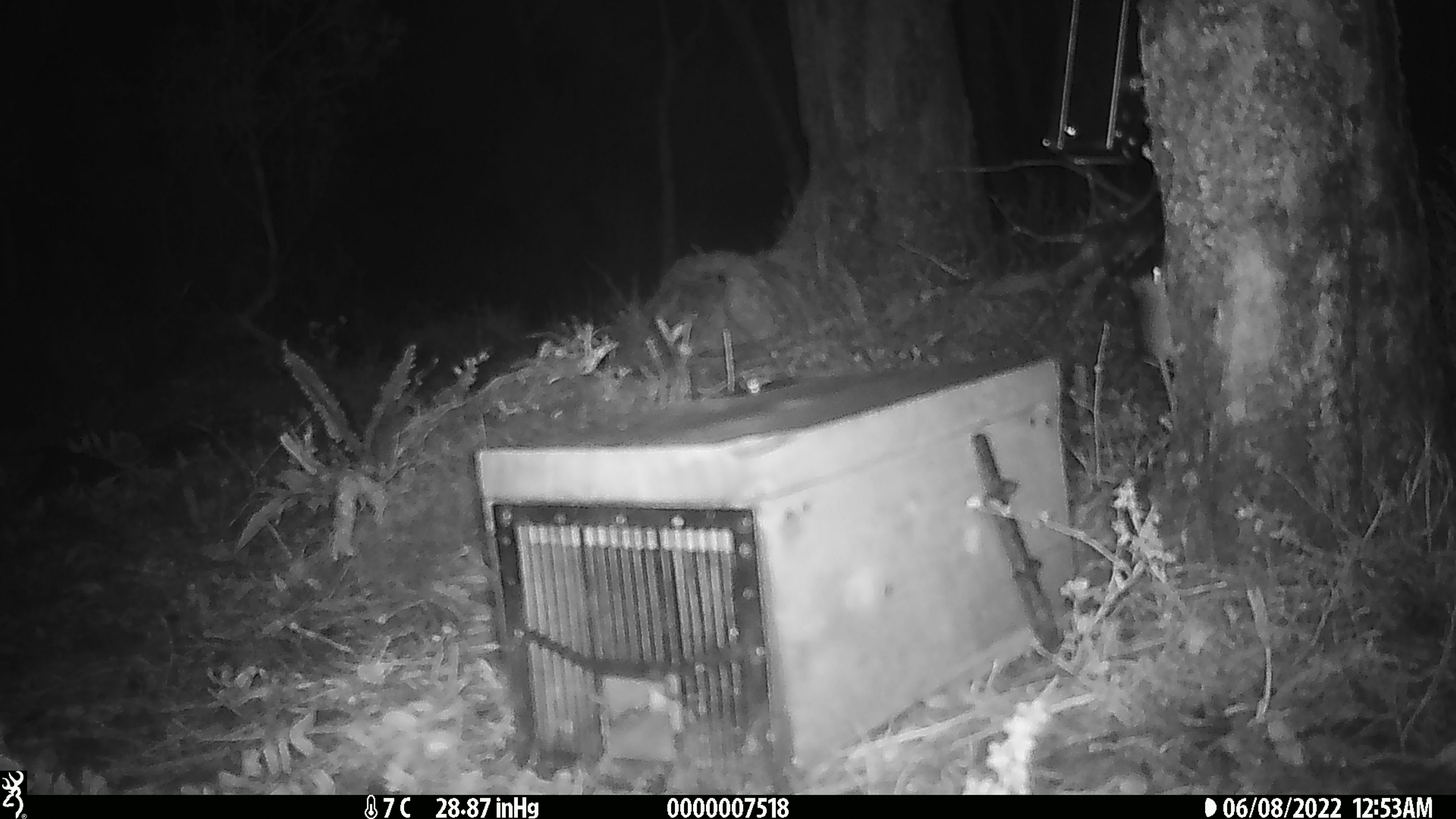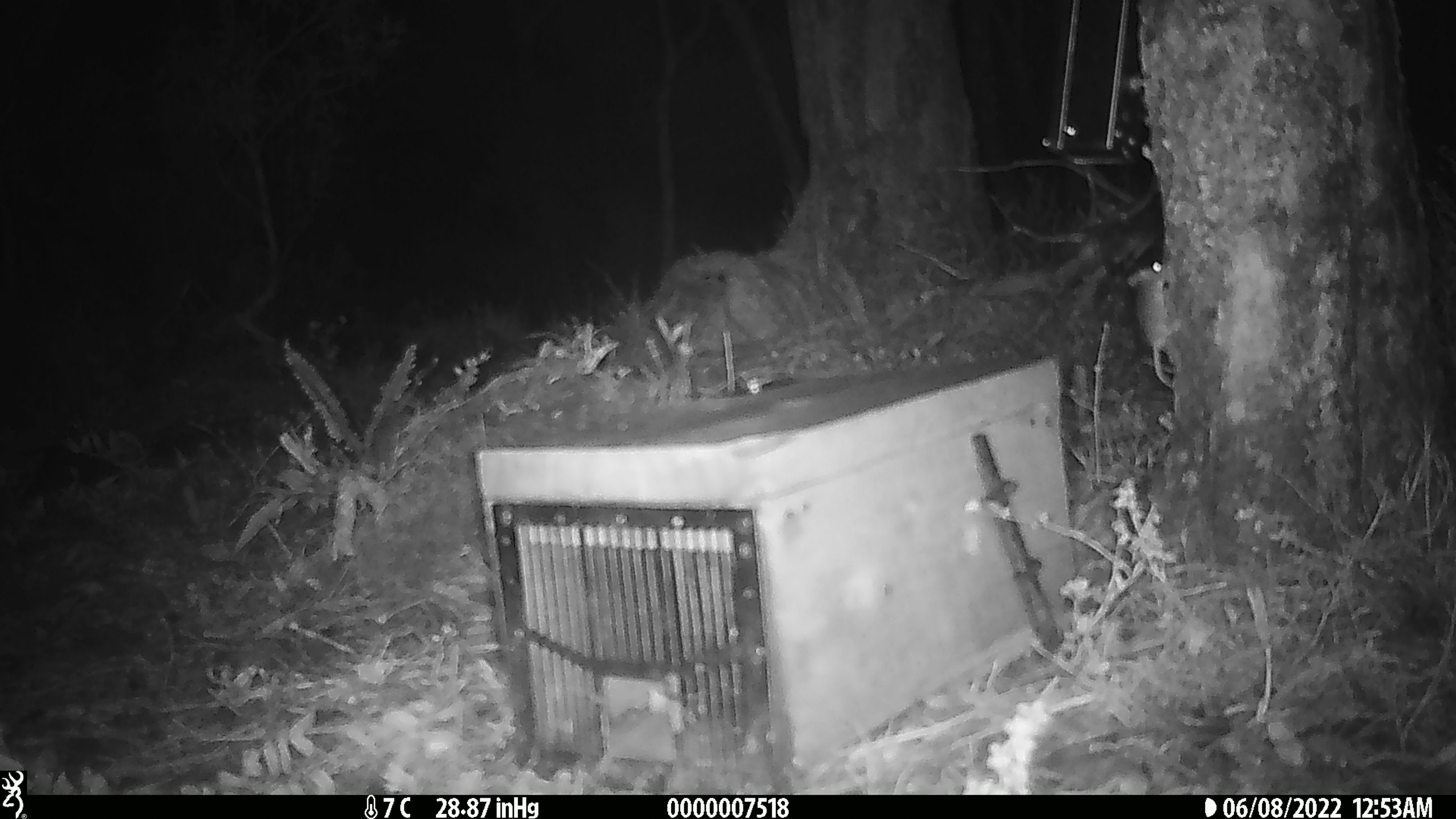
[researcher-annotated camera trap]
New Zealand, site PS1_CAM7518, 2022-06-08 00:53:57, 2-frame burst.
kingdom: Animalia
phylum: Chordata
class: Mammalia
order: Rodentia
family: Muridae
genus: Mus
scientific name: Mus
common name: mouse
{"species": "mouse (Mus)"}